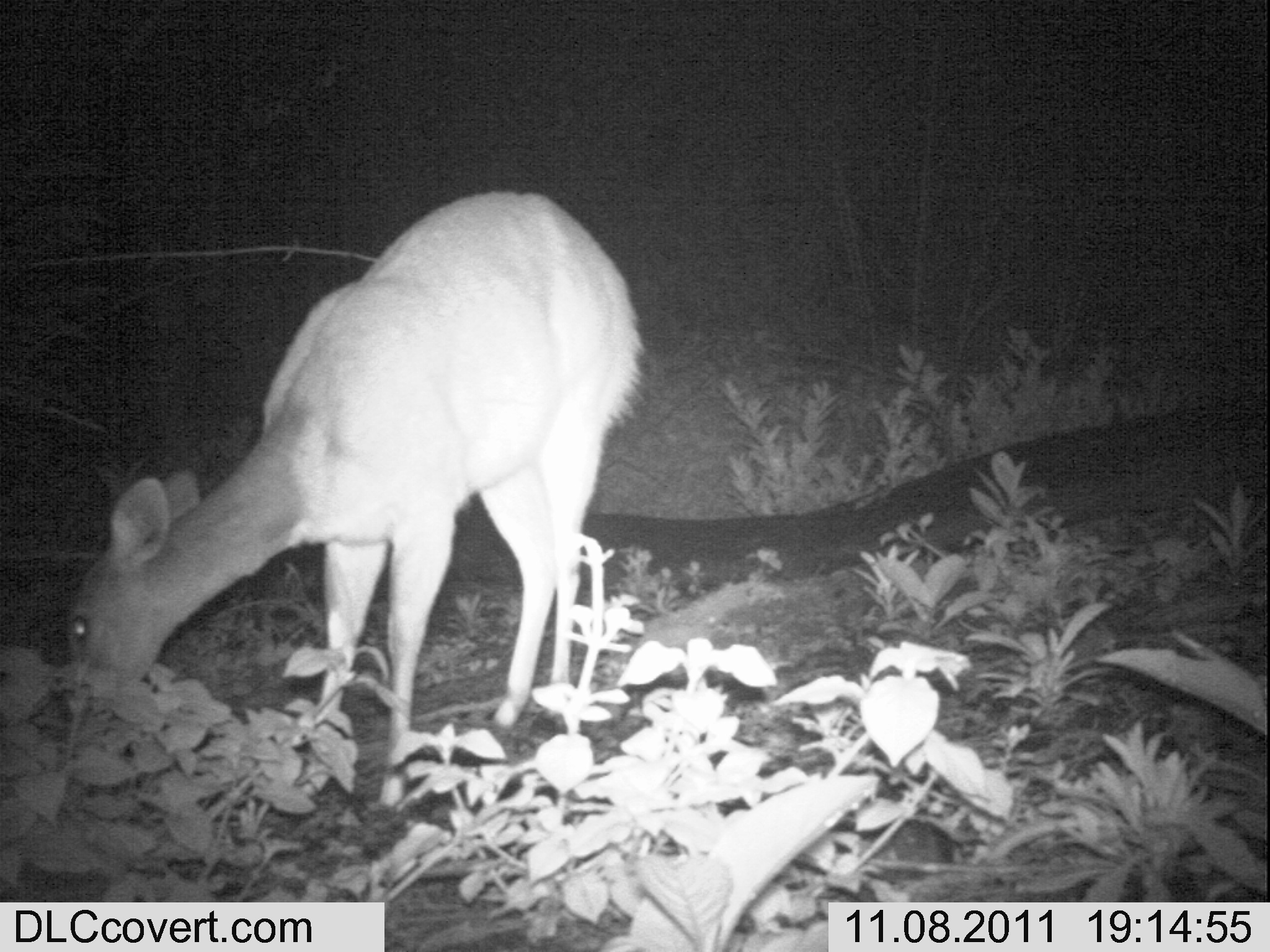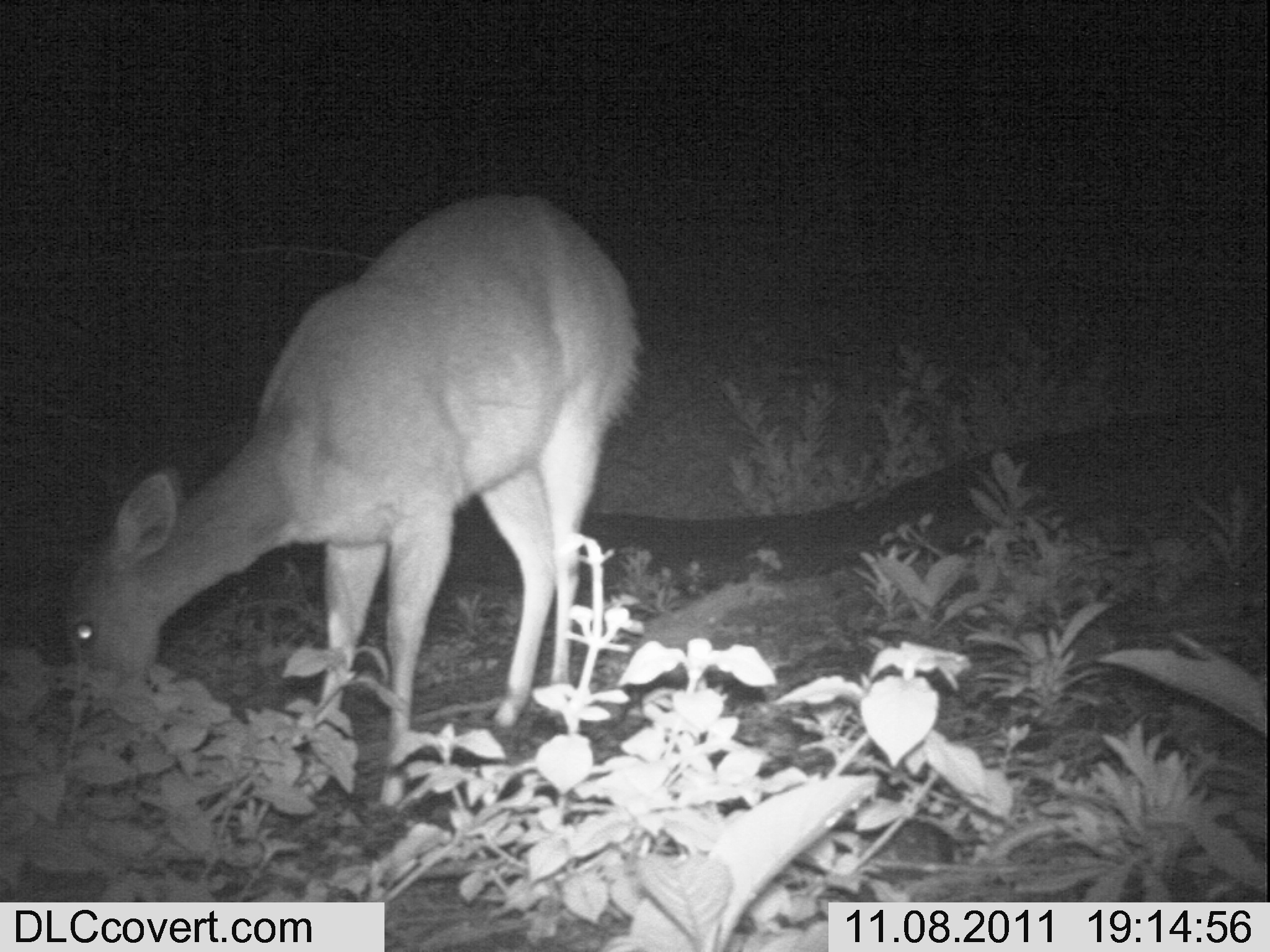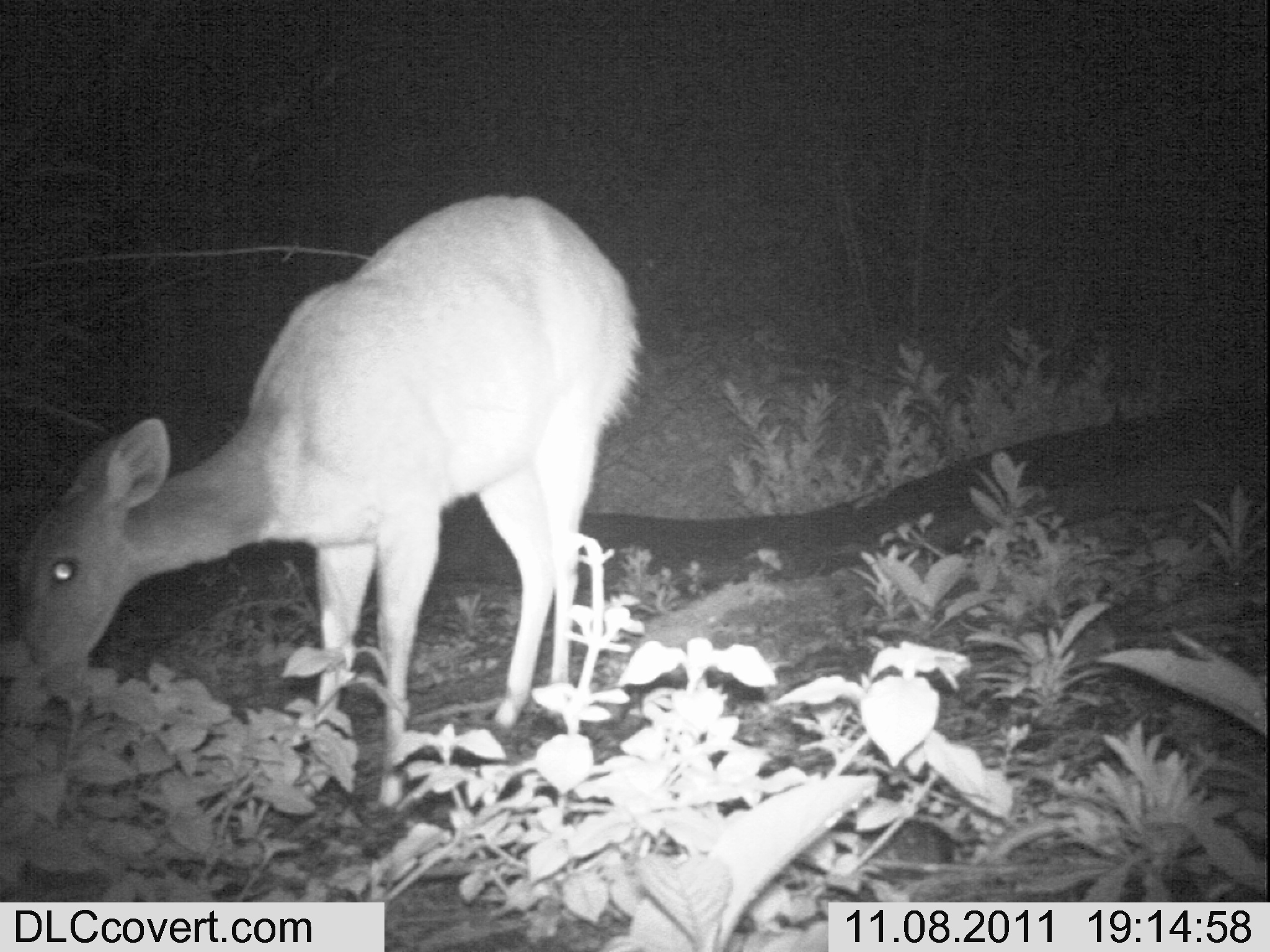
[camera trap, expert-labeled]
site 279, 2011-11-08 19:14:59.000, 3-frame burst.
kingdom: Animalia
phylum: Chordata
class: Mammalia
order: Artiodactyla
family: Bovidae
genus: Tragelaphus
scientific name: Tragelaphus scriptus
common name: bushbuck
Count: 1.